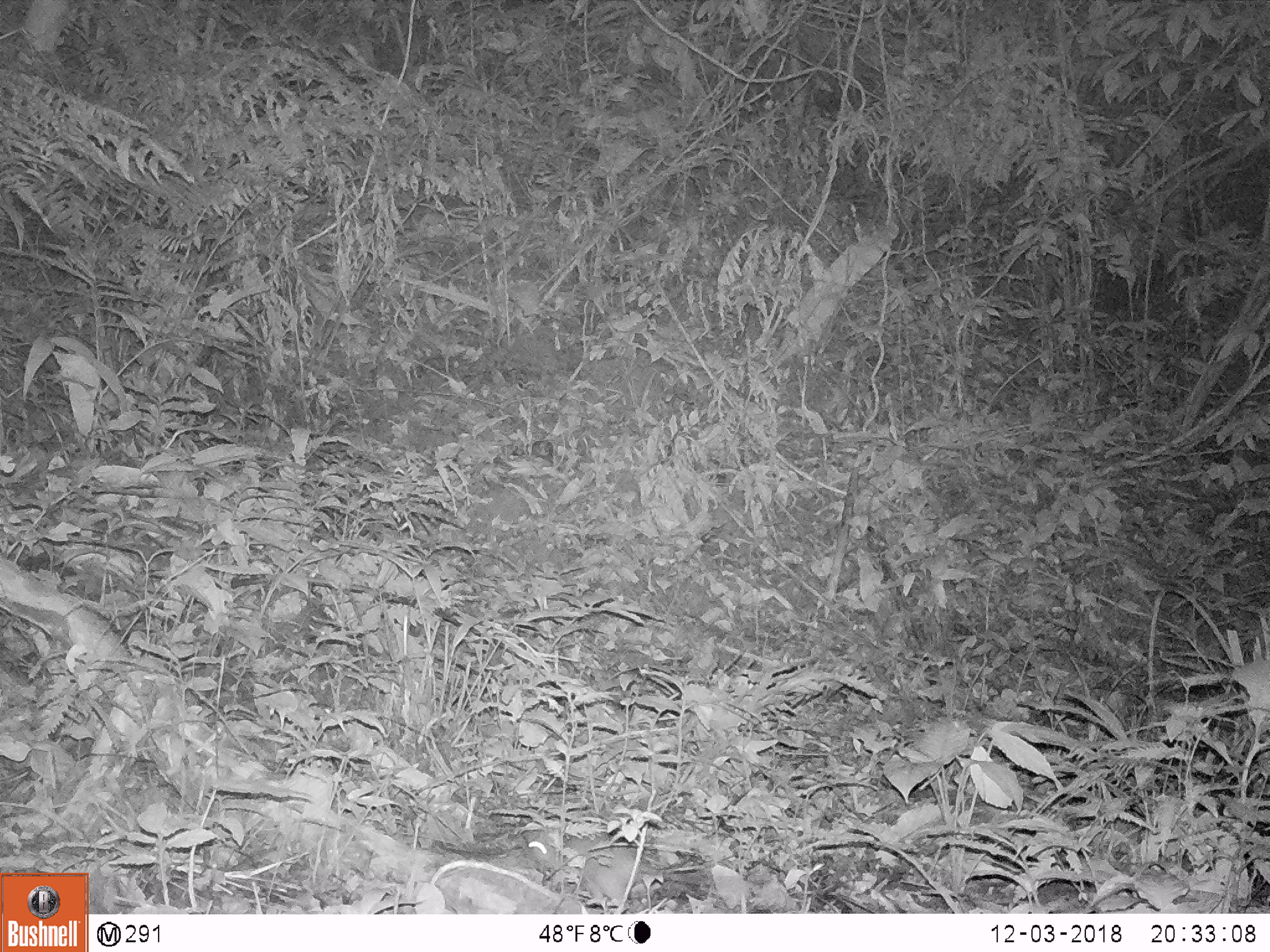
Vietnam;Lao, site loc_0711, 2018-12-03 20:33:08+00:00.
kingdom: Animalia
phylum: Chordata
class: Mammalia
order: Rodentia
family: Muridae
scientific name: Muridae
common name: old-world mice and rats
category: unidentified murid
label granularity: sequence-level